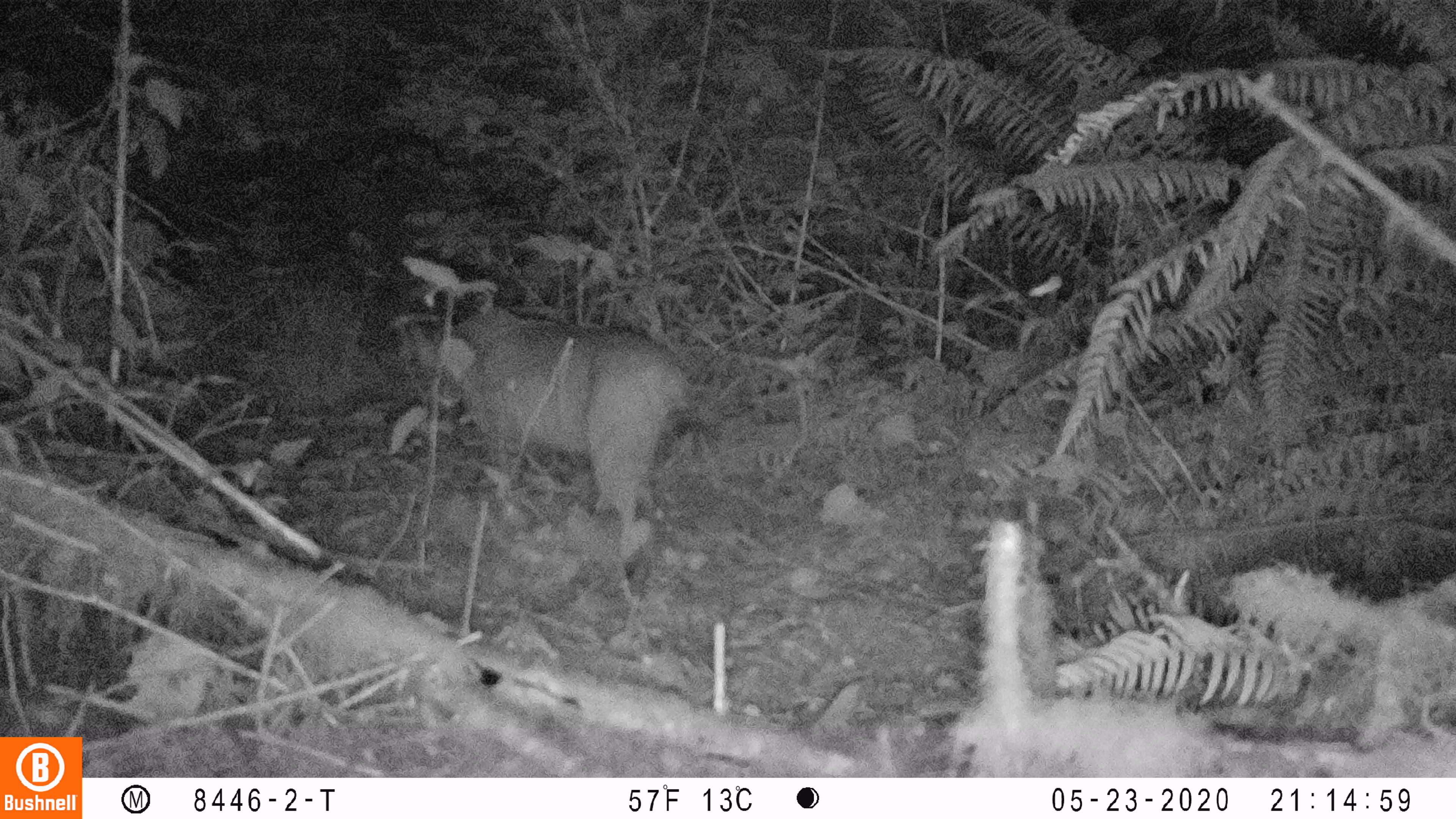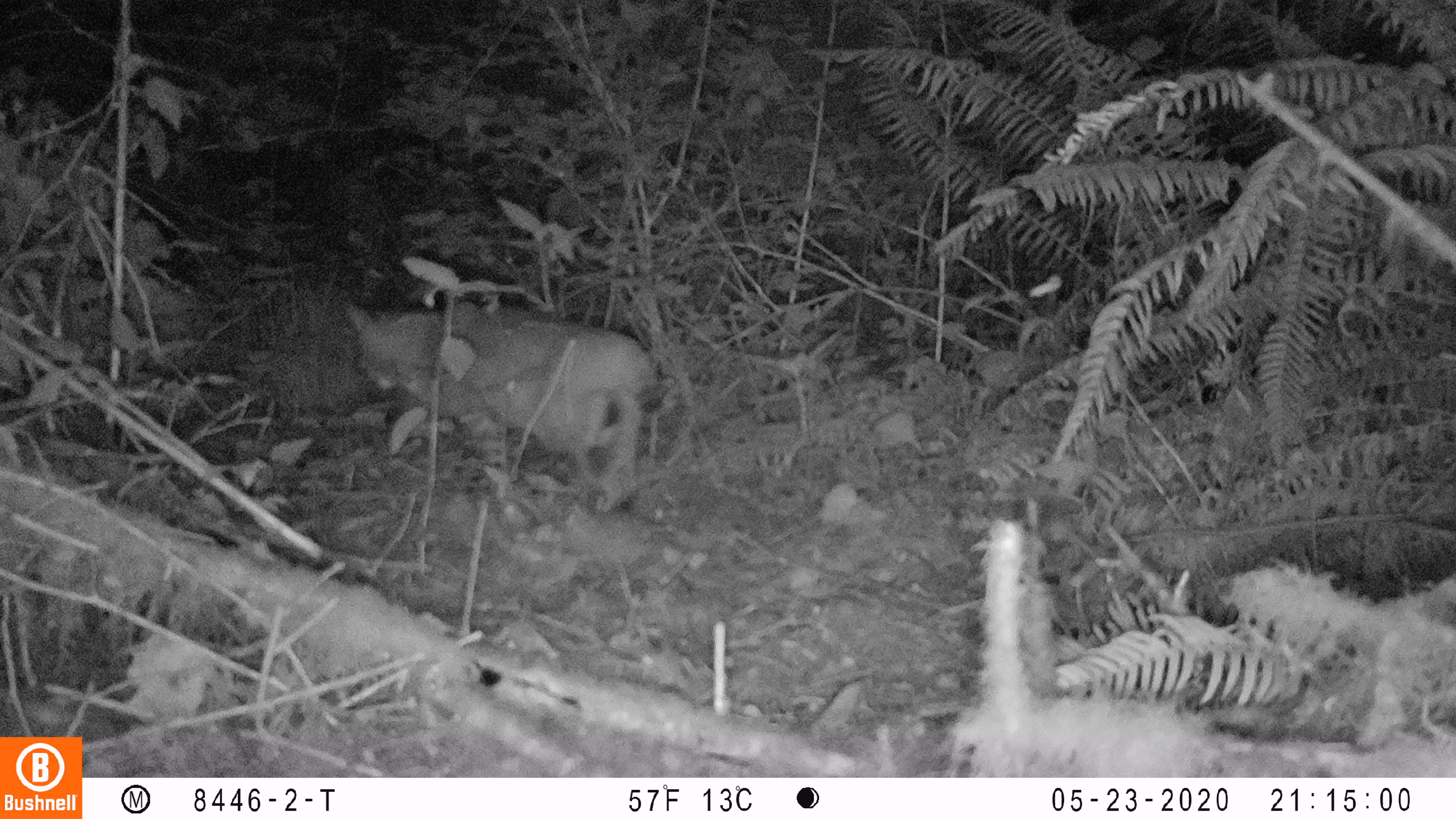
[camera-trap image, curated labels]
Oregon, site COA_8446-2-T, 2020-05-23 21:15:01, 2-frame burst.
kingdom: Animalia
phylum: Chordata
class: Mammalia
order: Carnivora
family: Felidae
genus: Lynx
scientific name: Lynx rufus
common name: bobcat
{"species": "bobcat (Lynx rufus)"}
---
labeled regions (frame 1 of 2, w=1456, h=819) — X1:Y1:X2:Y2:
bobcat: 420:286:720:569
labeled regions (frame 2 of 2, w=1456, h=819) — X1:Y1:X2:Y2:
bobcat: 329:285:674:523